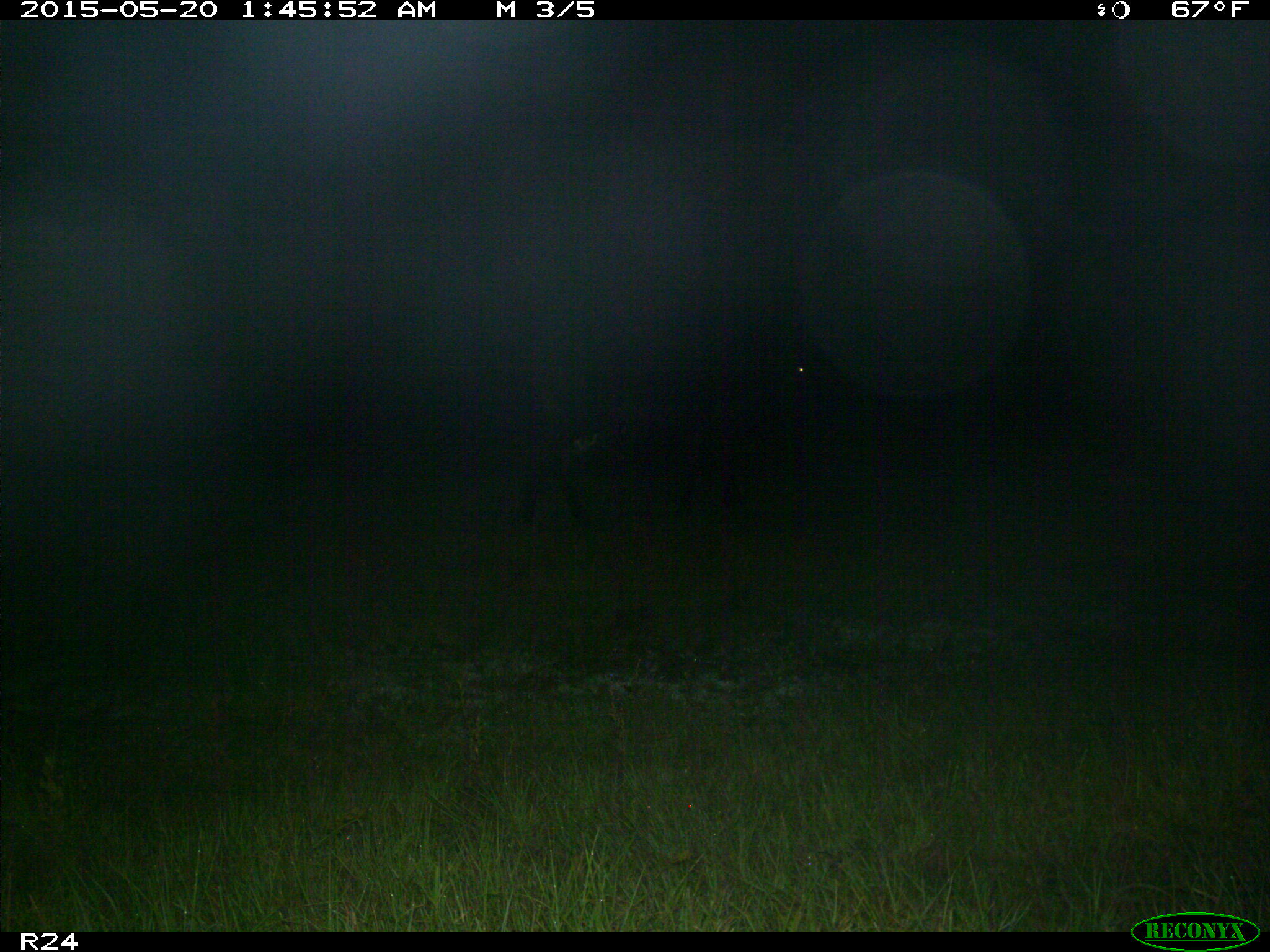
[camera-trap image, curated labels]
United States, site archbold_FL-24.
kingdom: Animalia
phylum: Chordata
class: Mammalia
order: Artiodactyla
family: Bovidae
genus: Bos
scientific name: Bos taurus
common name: domestic cow